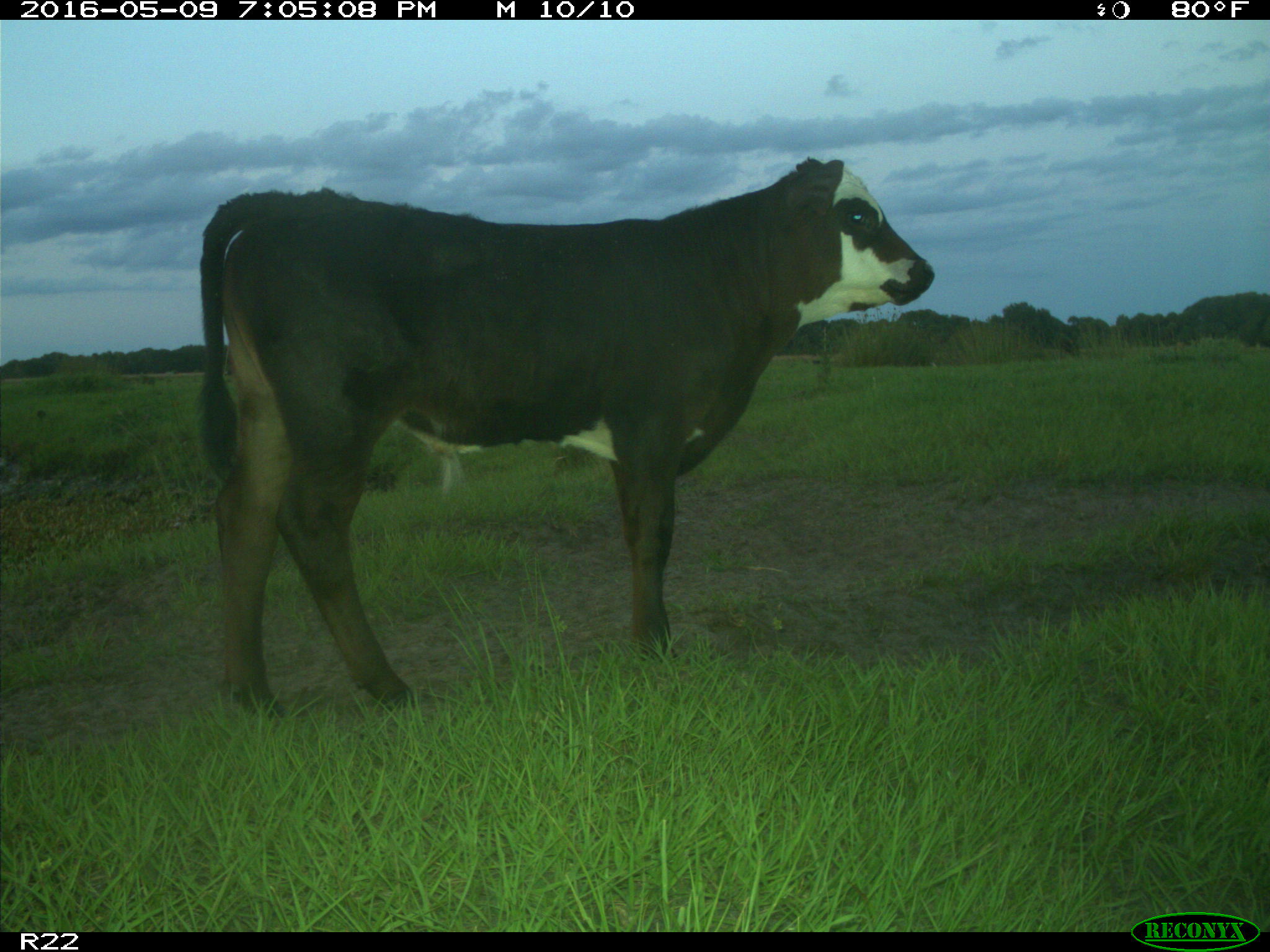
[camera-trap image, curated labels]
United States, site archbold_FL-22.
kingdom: Animalia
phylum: Chordata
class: Mammalia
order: Artiodactyla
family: Bovidae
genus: Bos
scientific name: Bos taurus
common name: domestic cow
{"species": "Bos taurus (domestic cow)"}